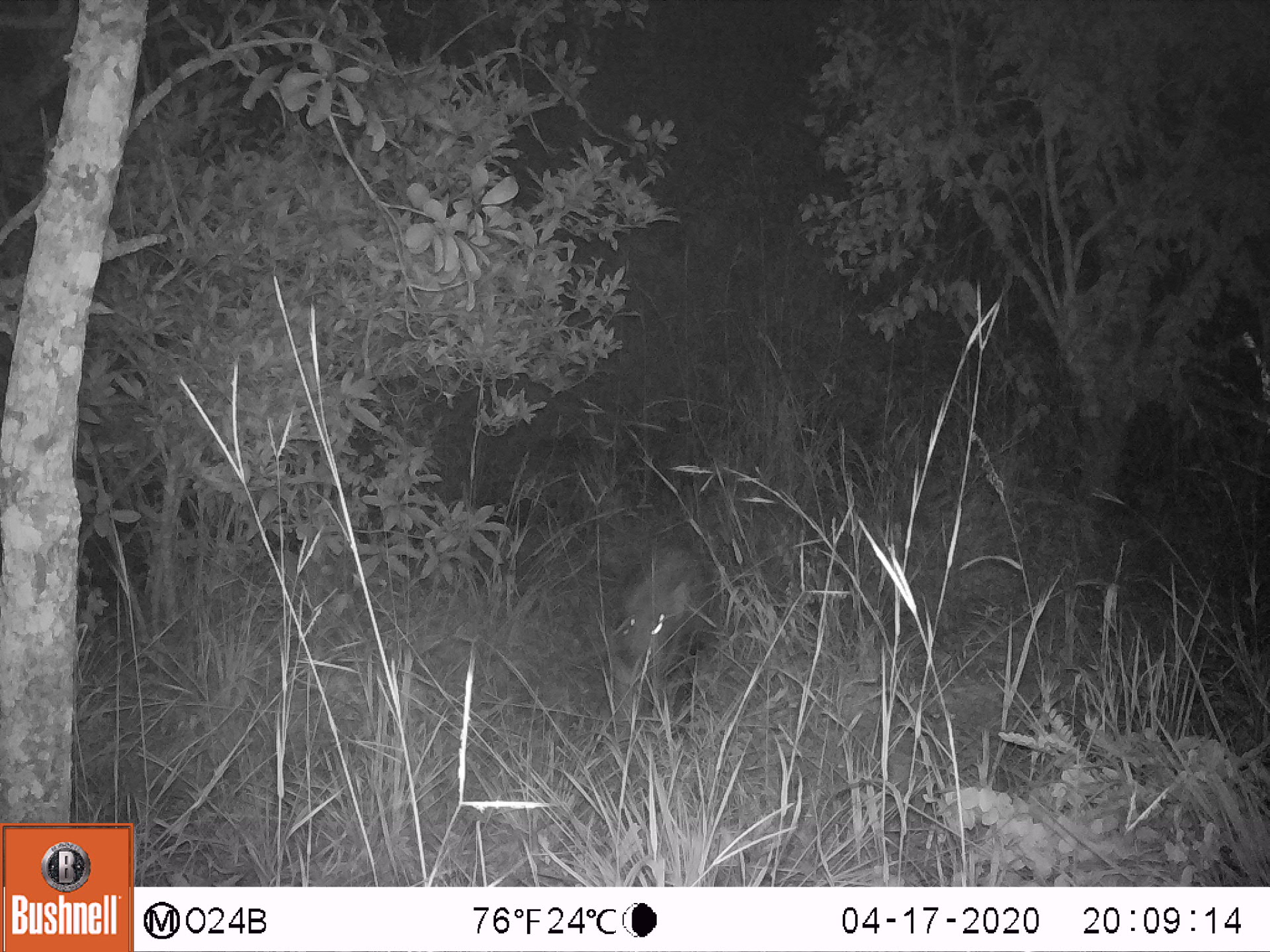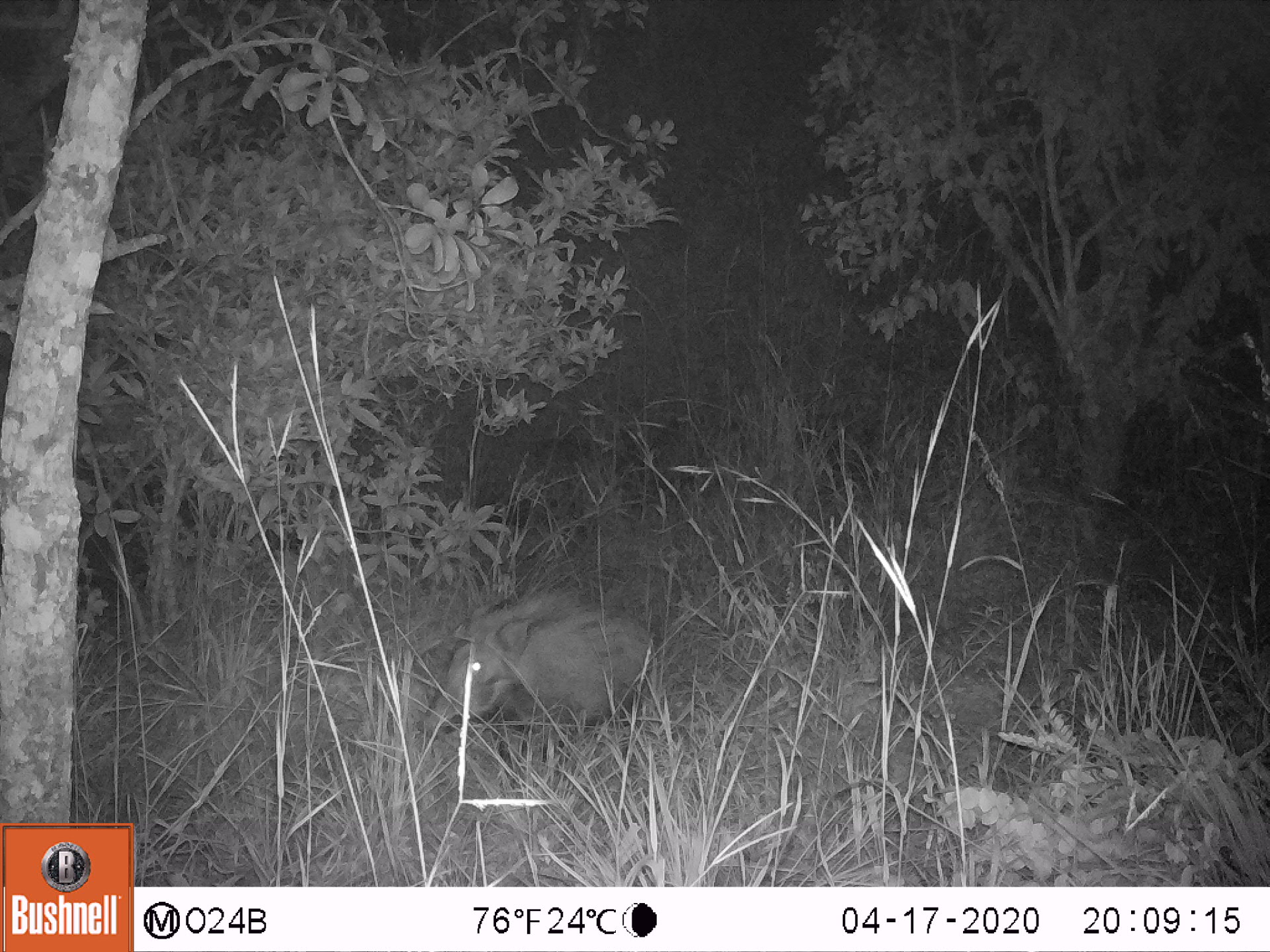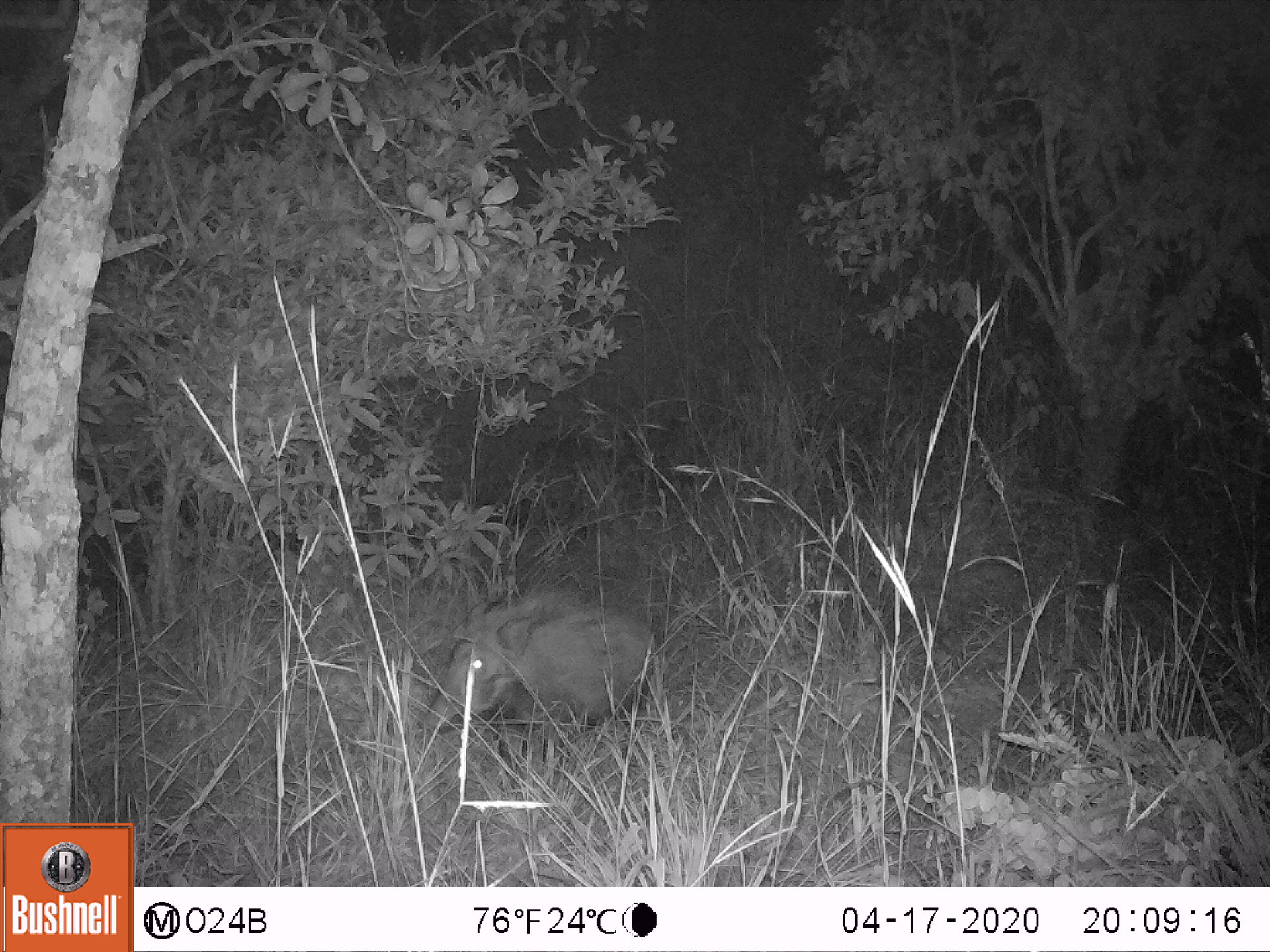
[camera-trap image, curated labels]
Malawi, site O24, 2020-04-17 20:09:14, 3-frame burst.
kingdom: Animalia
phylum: Chordata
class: Mammalia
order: Artiodactyla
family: Suidae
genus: Potamochoerus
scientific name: Potamochoerus larvatus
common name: bushpig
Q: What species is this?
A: Bushpig (Potamochoerus larvatus).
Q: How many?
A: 1.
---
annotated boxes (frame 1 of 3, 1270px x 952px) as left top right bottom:
bushpig: 593 525 741 706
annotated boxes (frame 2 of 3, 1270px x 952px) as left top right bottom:
bushpig: 419 611 679 740; 445 587 611 638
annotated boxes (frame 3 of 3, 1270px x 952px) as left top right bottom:
bushpig: 426 601 671 730; 415 577 602 677